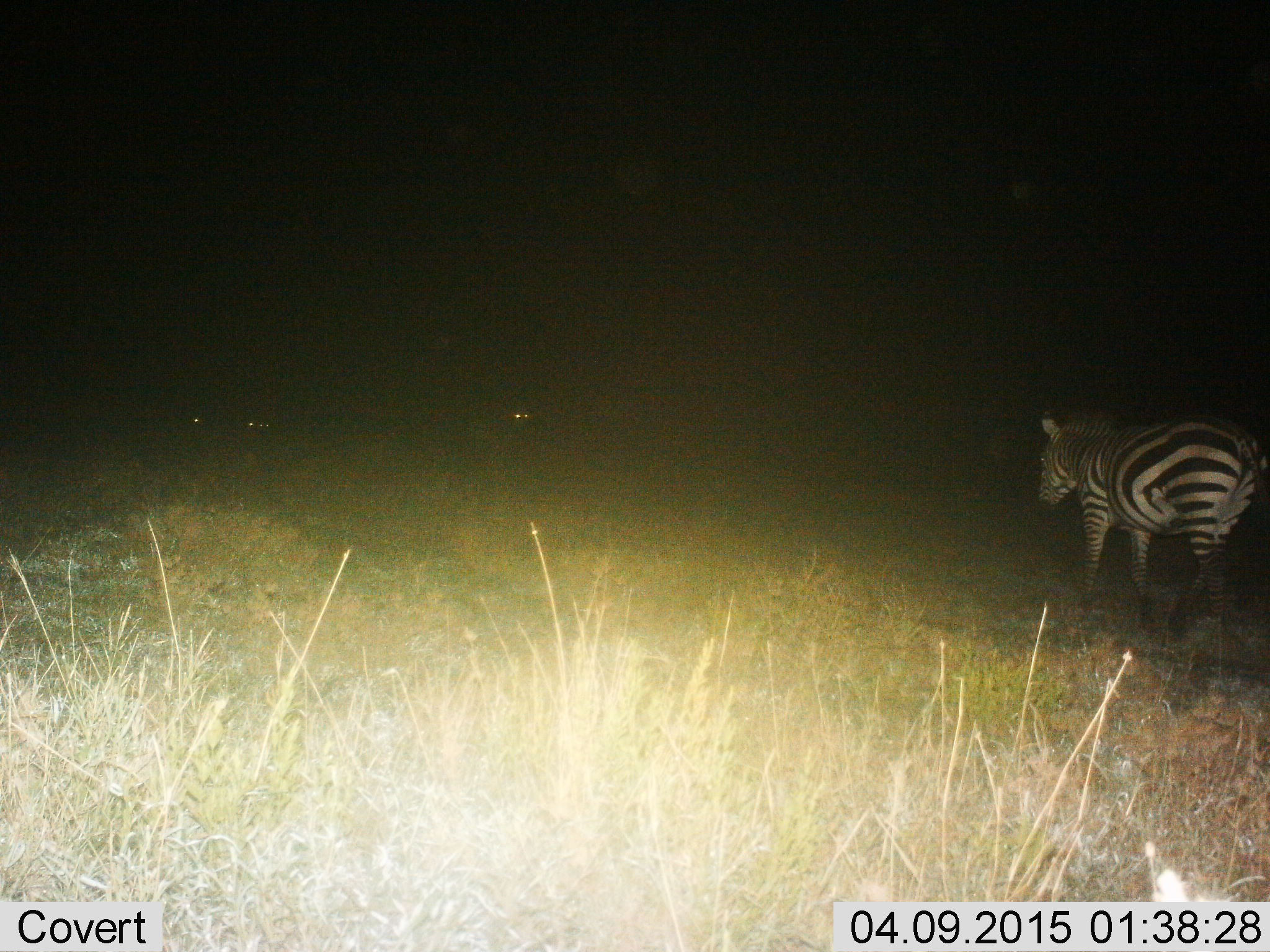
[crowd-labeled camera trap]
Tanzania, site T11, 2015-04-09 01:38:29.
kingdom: Animalia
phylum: Chordata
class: Mammalia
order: Perissodactyla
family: Equidae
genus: Equus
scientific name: Equus quagga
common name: plains zebra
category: zebra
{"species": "zebra (plains zebra) (Equus quagga)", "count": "1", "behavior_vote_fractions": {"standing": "40%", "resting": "0%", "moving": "80%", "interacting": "0%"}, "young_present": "0%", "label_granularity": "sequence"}